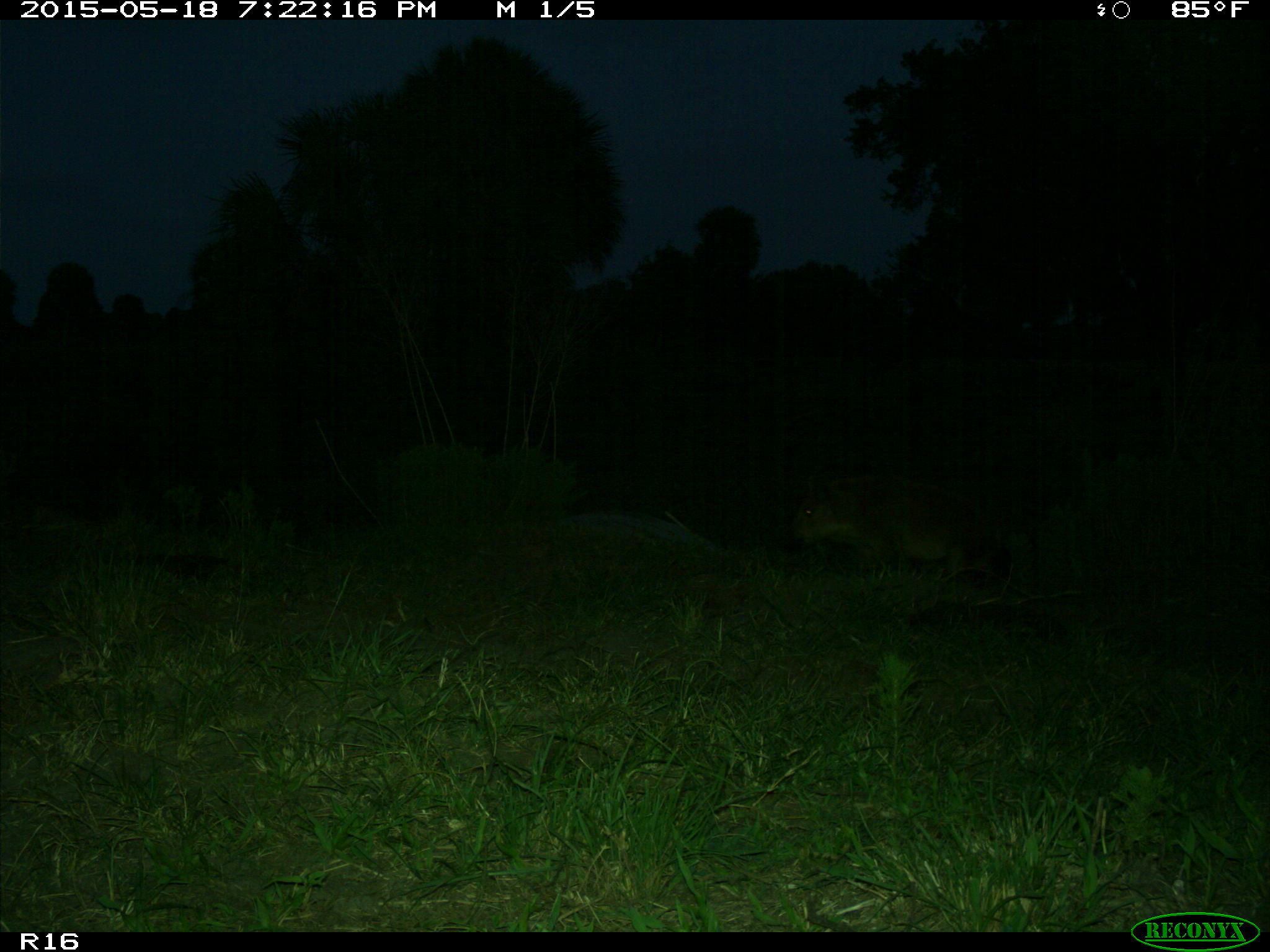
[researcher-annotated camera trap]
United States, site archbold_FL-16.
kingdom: Animalia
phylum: Chordata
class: Mammalia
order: Artiodactyla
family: Suidae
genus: Sus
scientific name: Sus scrofa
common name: wild boar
Sus scrofa (wild boar).